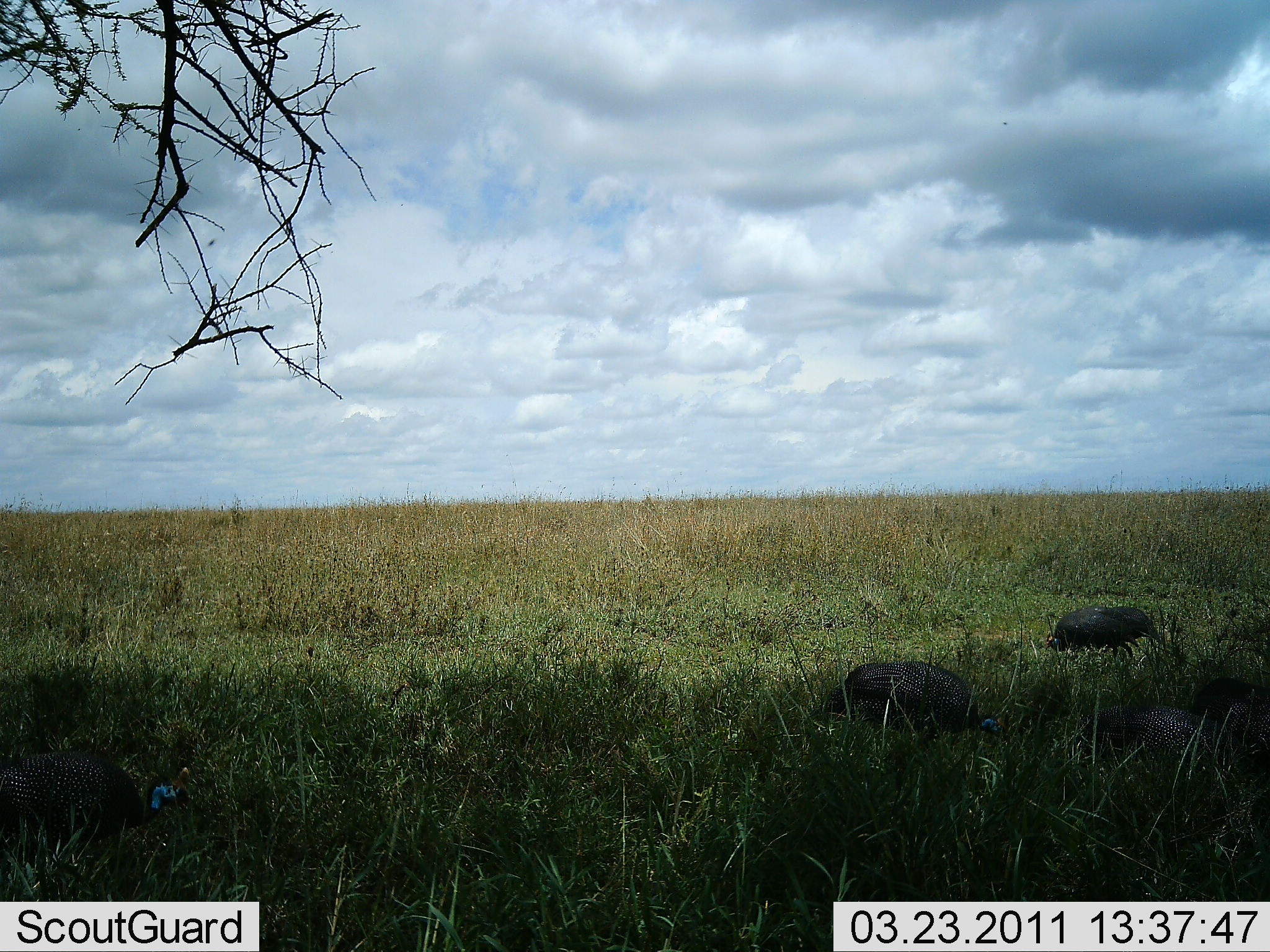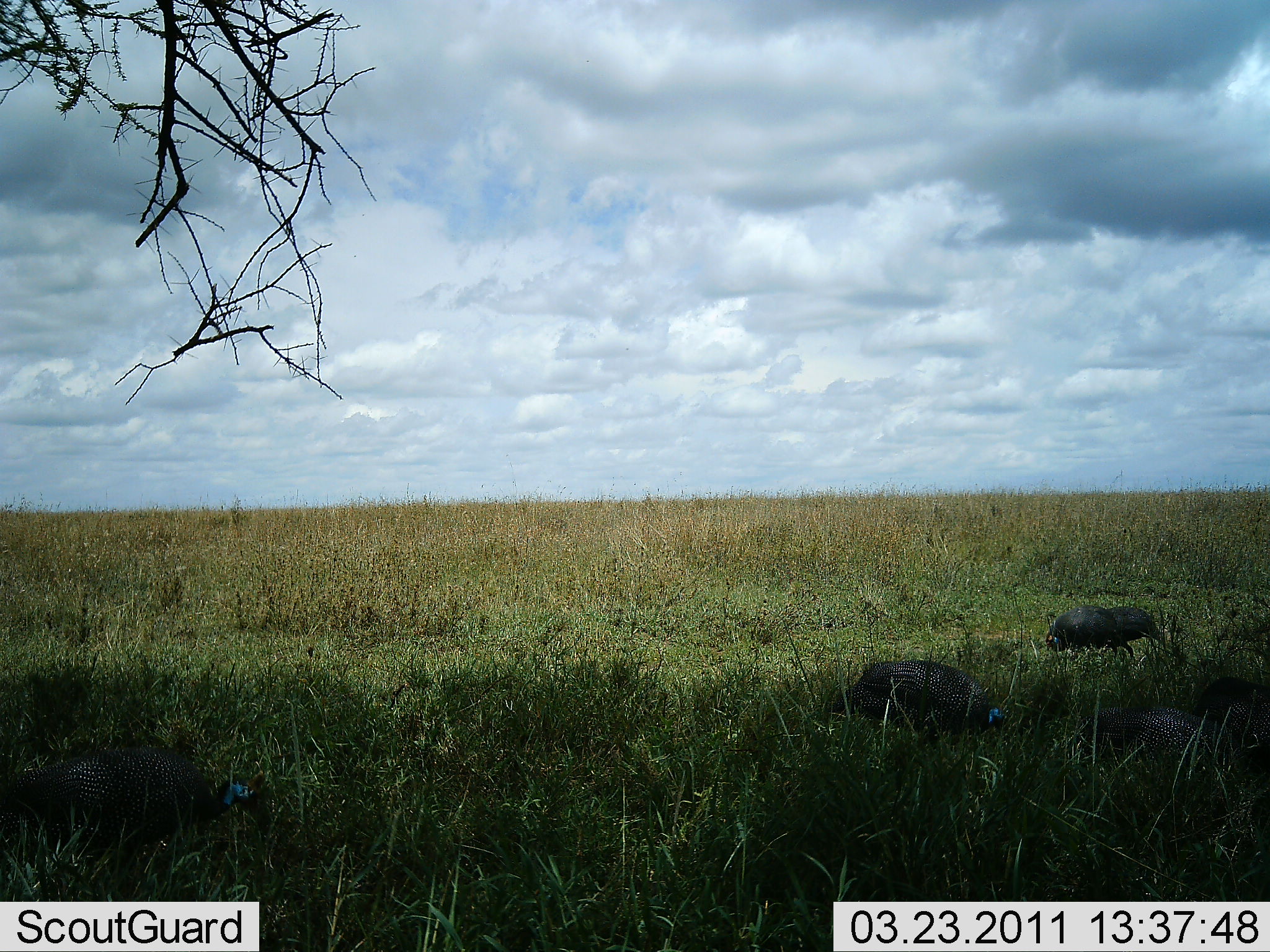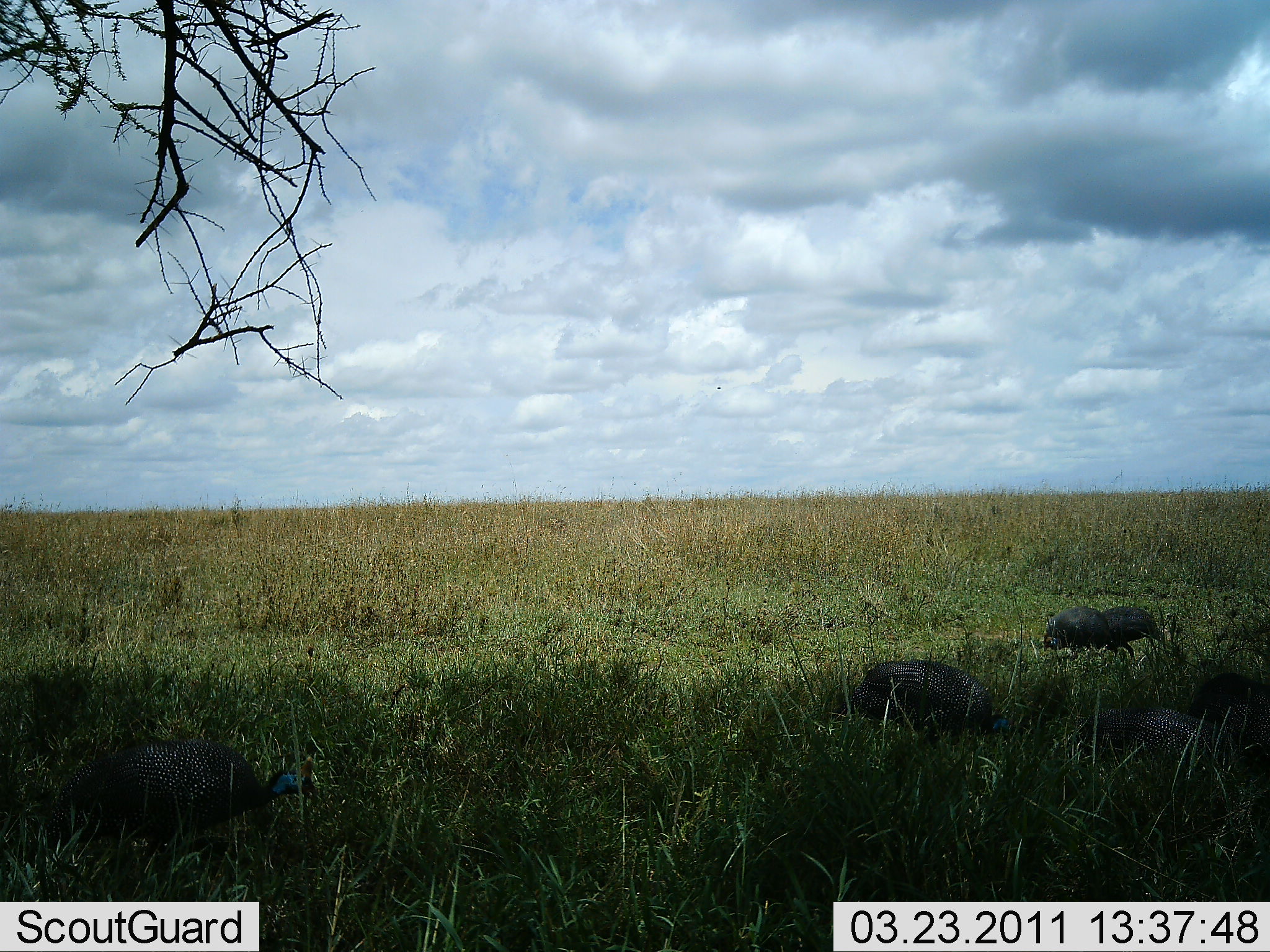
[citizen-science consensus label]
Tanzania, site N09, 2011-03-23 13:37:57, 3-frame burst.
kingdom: Animalia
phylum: Chordata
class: Aves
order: Galliformes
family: Numididae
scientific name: Numididae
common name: guinea fowl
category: guineafowl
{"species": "guineafowl (guinea fowl) (Numididae)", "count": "6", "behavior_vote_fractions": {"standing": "30%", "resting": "10%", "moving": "10%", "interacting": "0%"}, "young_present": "0%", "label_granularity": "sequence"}